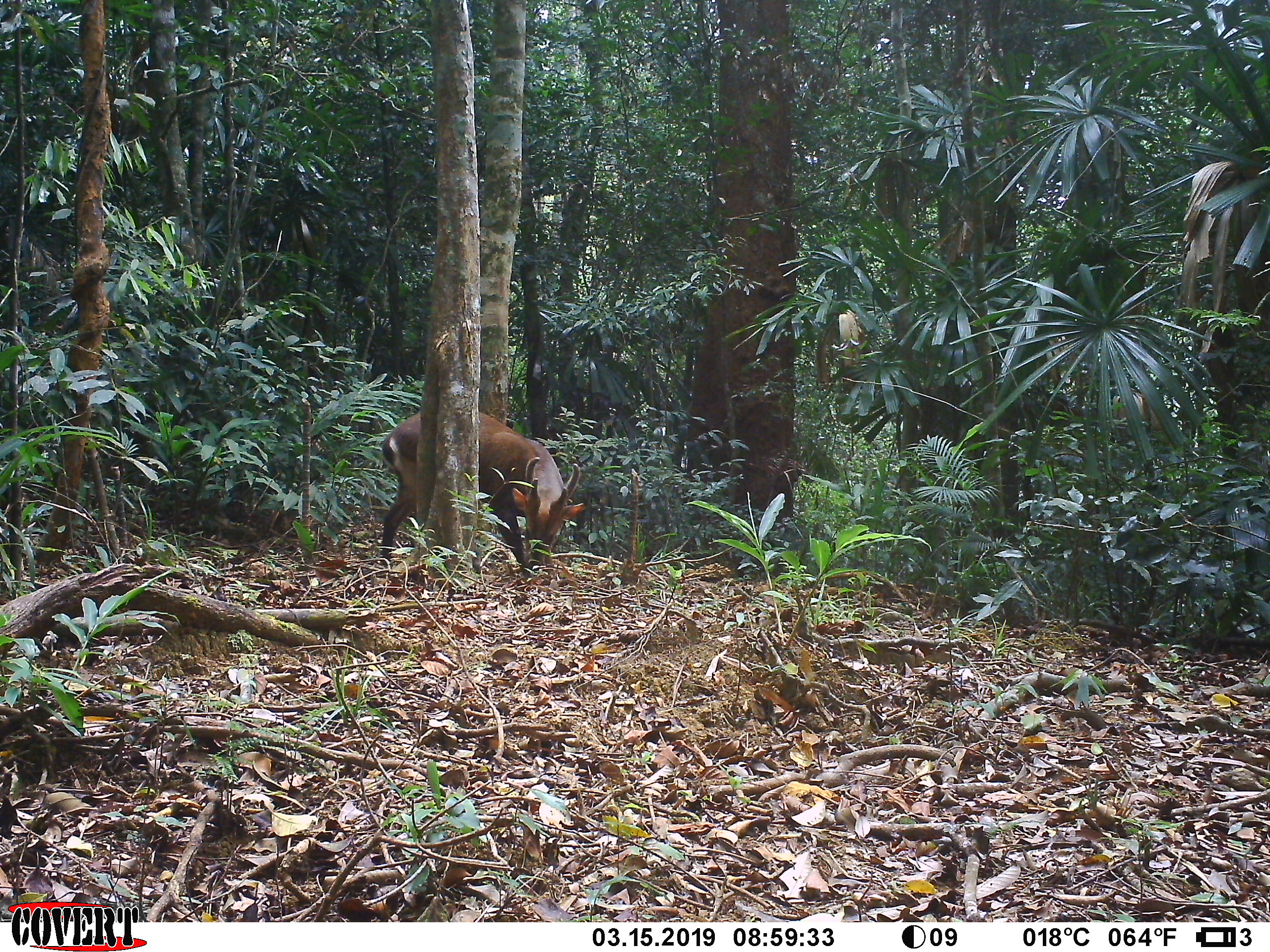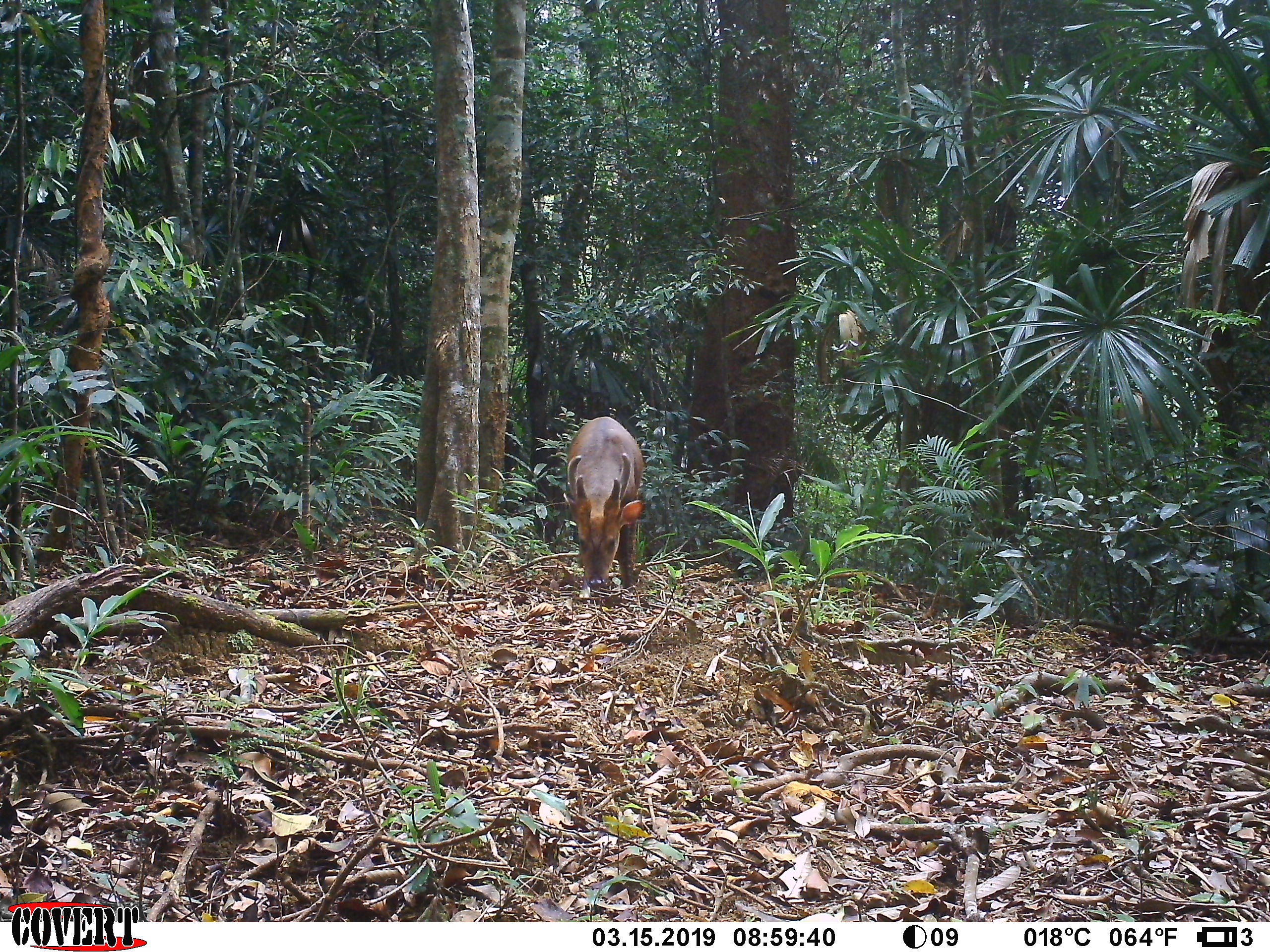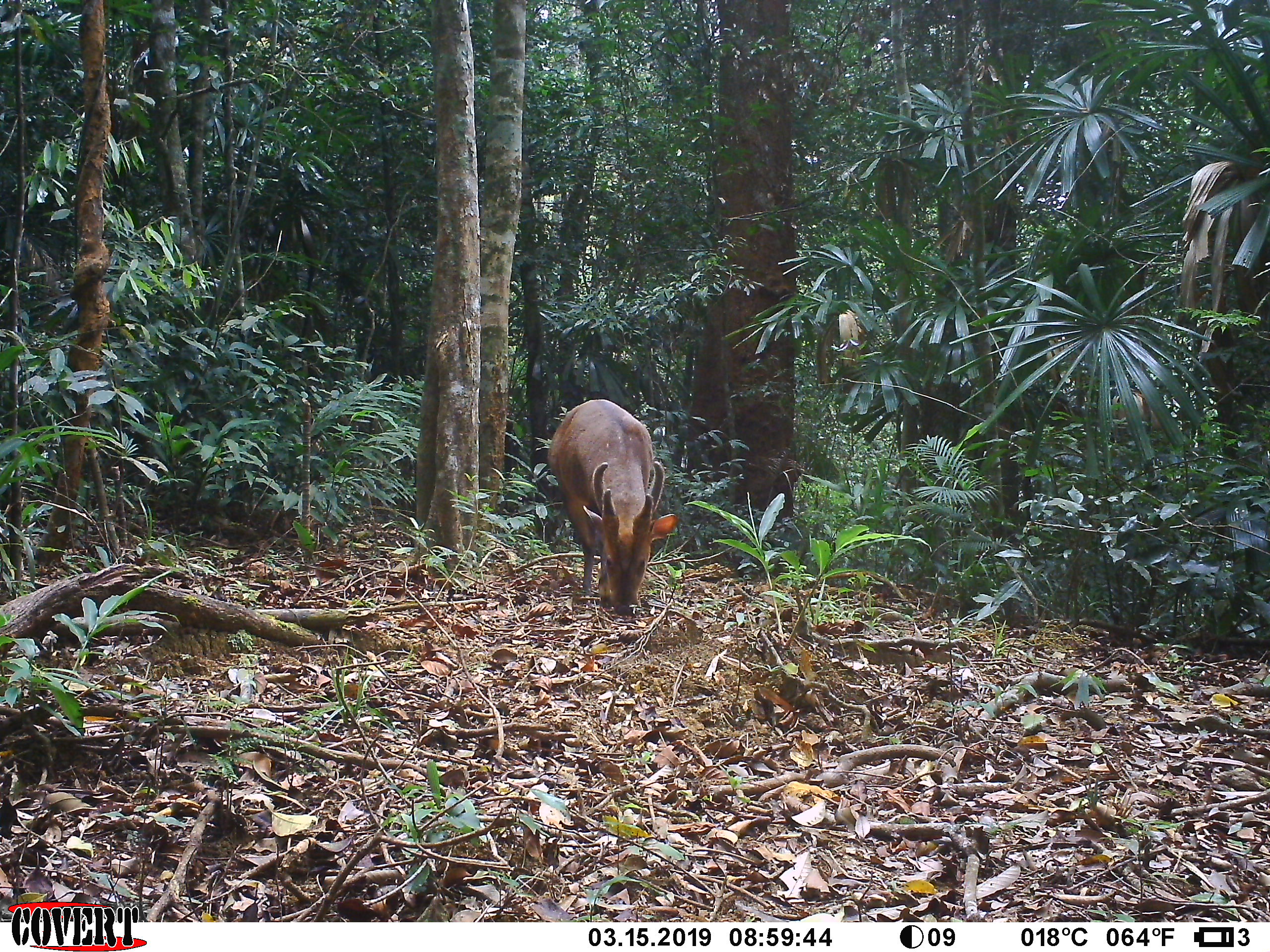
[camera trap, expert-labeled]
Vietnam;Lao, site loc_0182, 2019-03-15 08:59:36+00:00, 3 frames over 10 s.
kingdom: Animalia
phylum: Chordata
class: Mammalia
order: Artiodactyla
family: Cervidae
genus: Muntiacus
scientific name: Muntiacus vuquangensis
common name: large-antlered muntjac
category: large antlered muntjac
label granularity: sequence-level